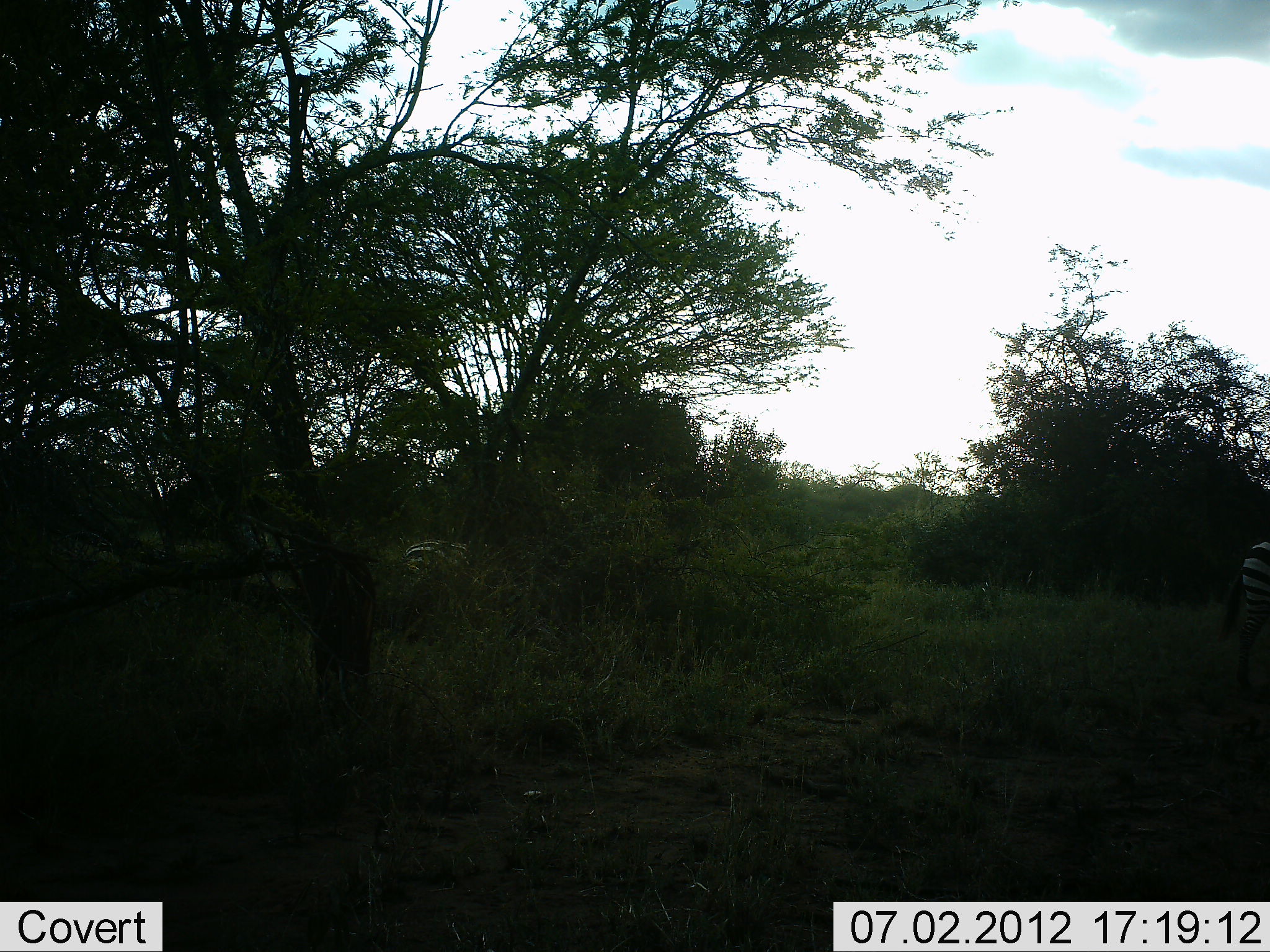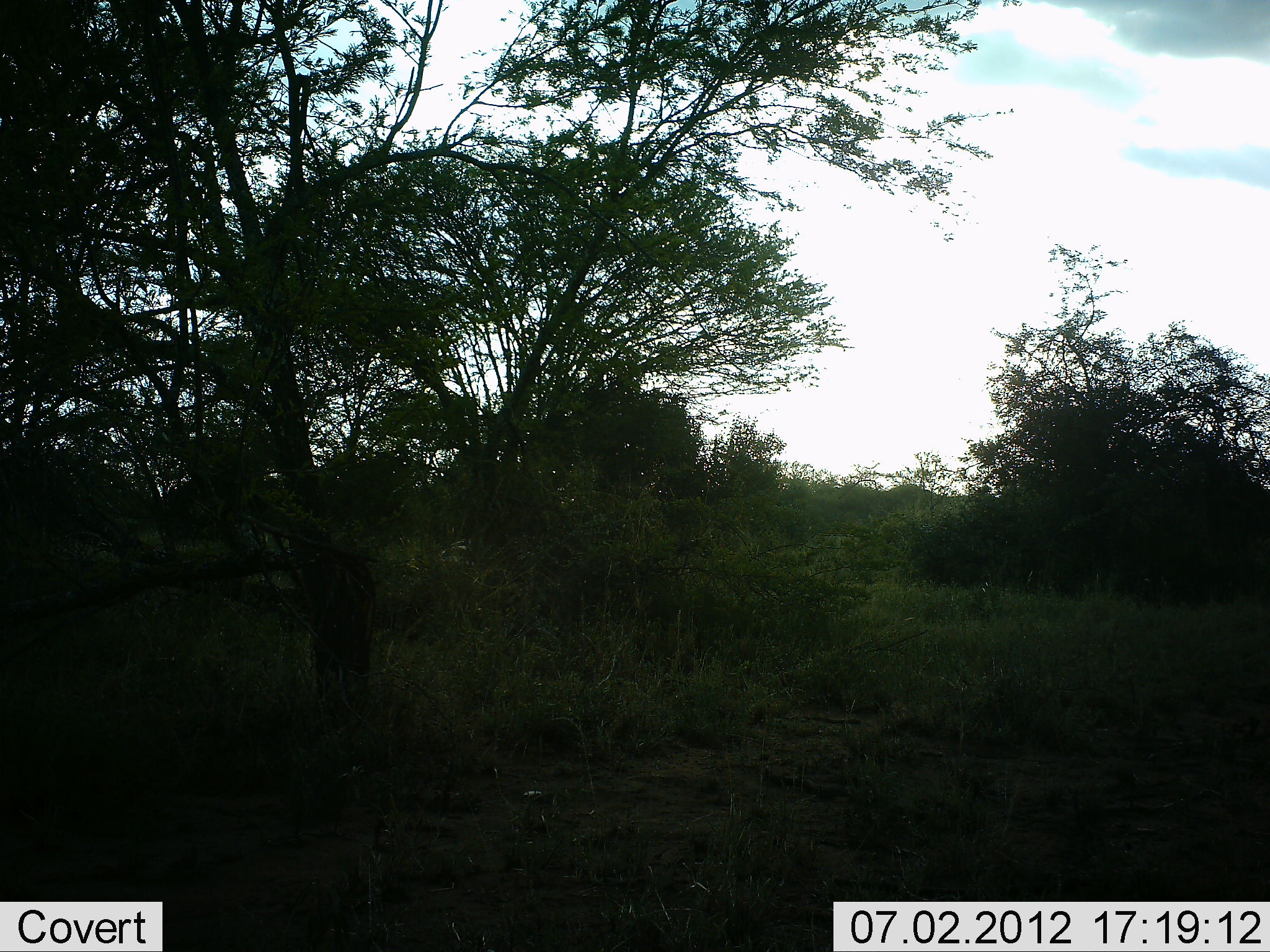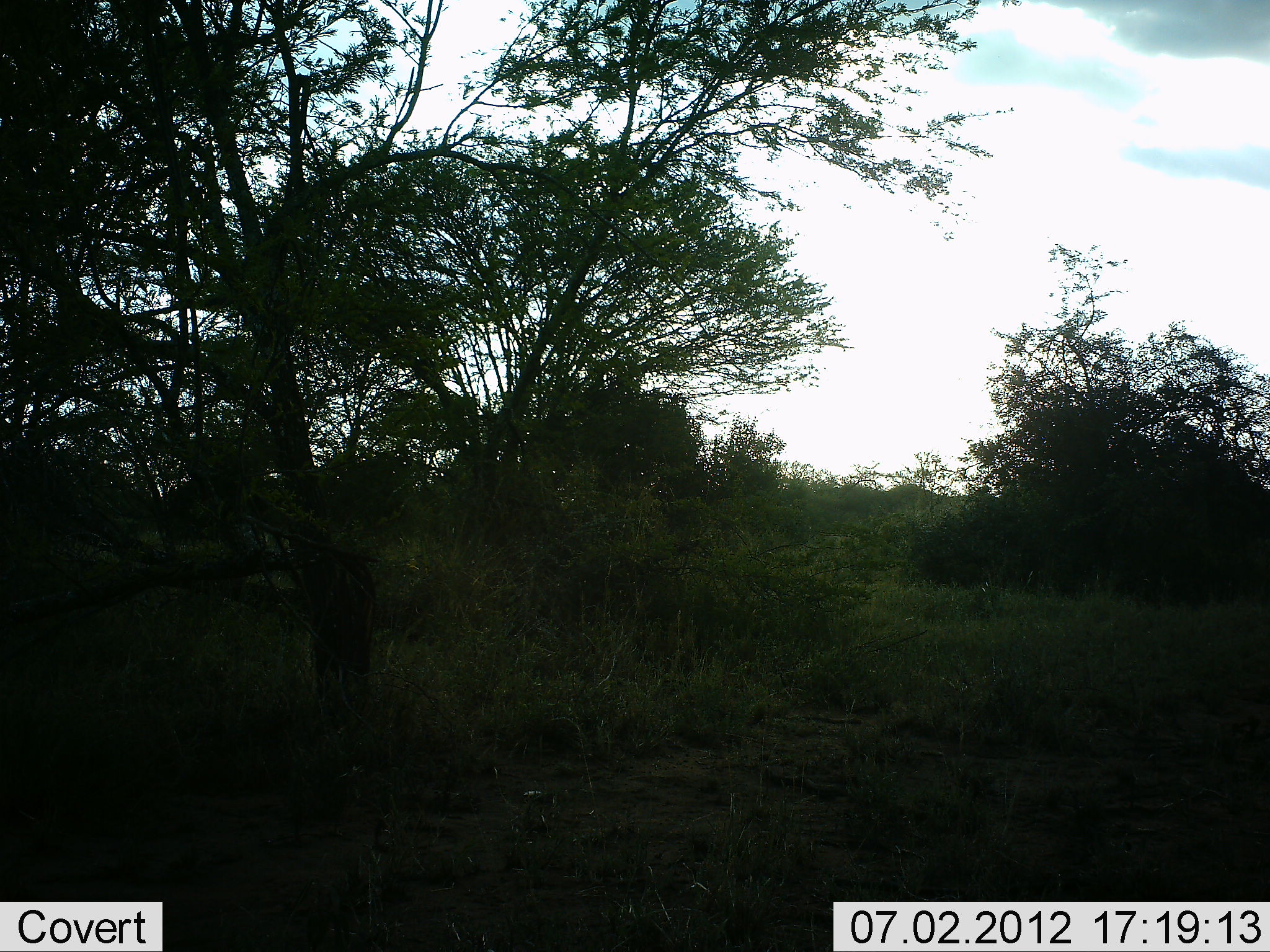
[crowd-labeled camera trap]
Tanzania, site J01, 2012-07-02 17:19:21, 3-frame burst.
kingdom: Animalia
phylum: Chordata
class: Mammalia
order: Perissodactyla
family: Equidae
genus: Equus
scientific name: Equus quagga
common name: plains zebra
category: zebra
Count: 2.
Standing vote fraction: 0%.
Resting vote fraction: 0%.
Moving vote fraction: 100%.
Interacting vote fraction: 0%.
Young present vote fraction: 0%.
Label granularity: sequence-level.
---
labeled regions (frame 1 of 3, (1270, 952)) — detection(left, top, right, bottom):
animal: detection(1239, 535, 1270, 687); detection(402, 539, 471, 579)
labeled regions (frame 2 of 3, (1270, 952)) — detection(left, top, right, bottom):
animal: detection(438, 537, 477, 562)